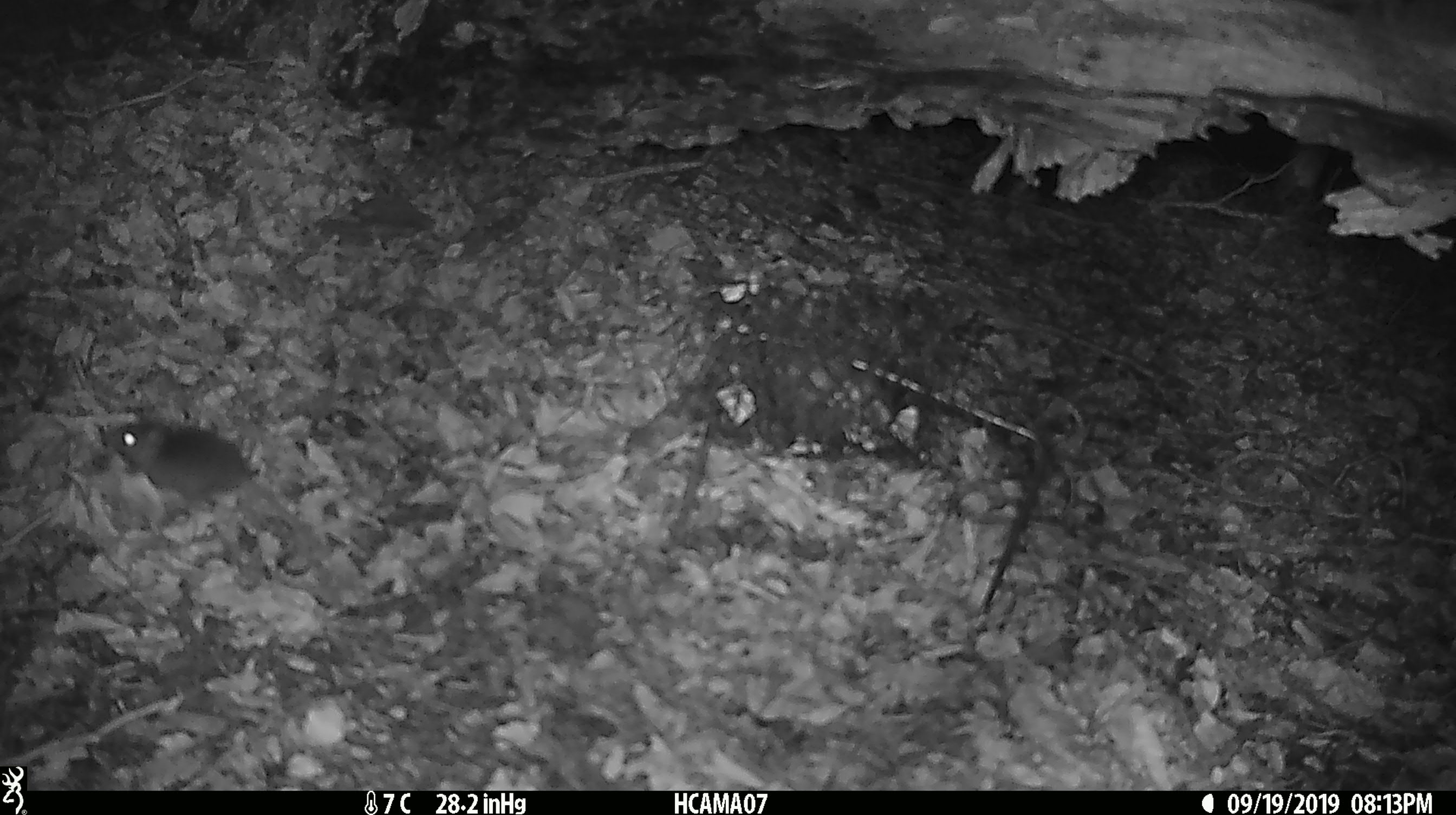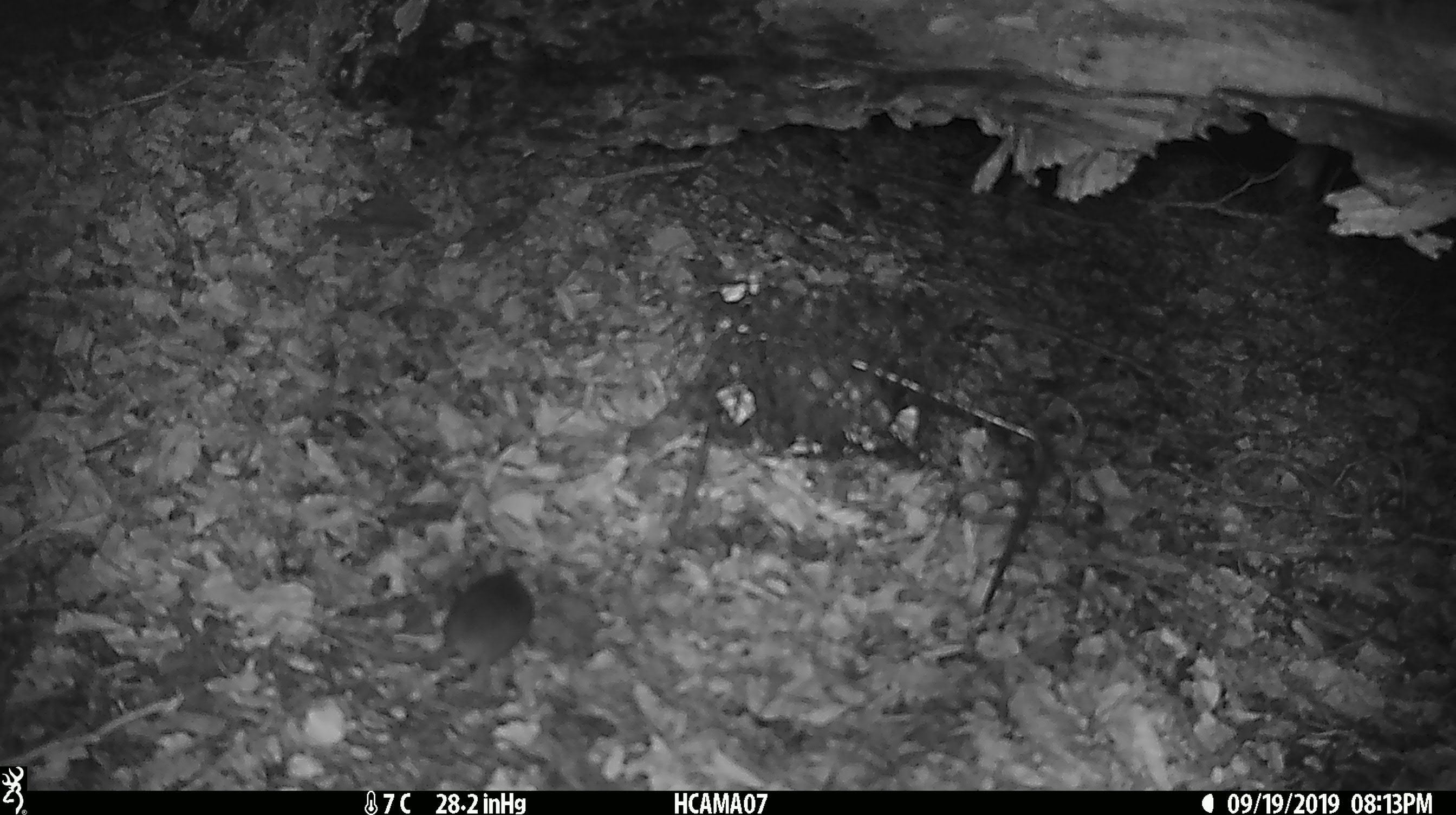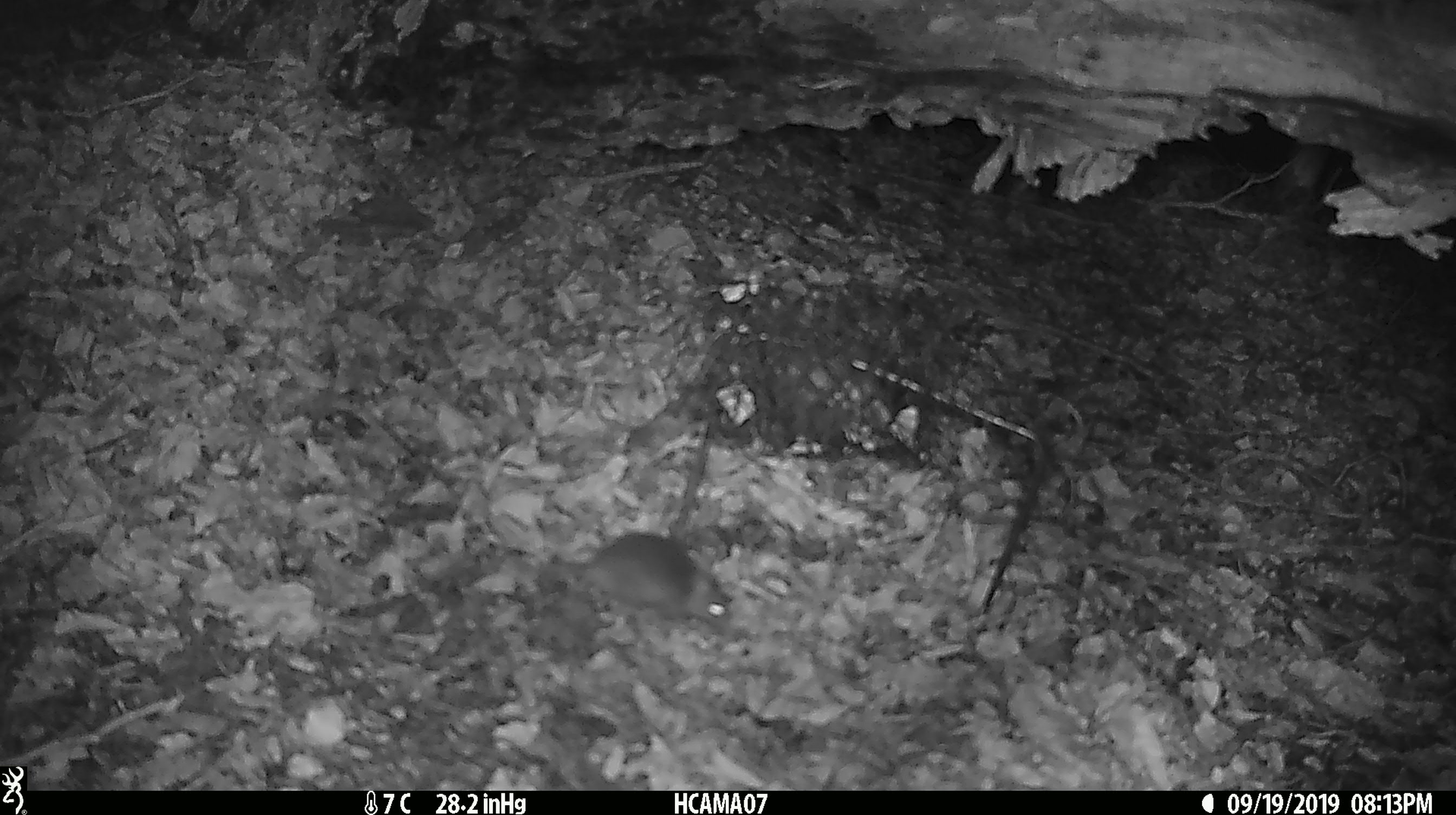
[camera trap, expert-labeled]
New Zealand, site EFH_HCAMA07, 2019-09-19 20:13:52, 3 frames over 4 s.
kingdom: Animalia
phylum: Chordata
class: Mammalia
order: Rodentia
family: Muridae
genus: Mus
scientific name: Mus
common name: mouse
Mouse (Mus).